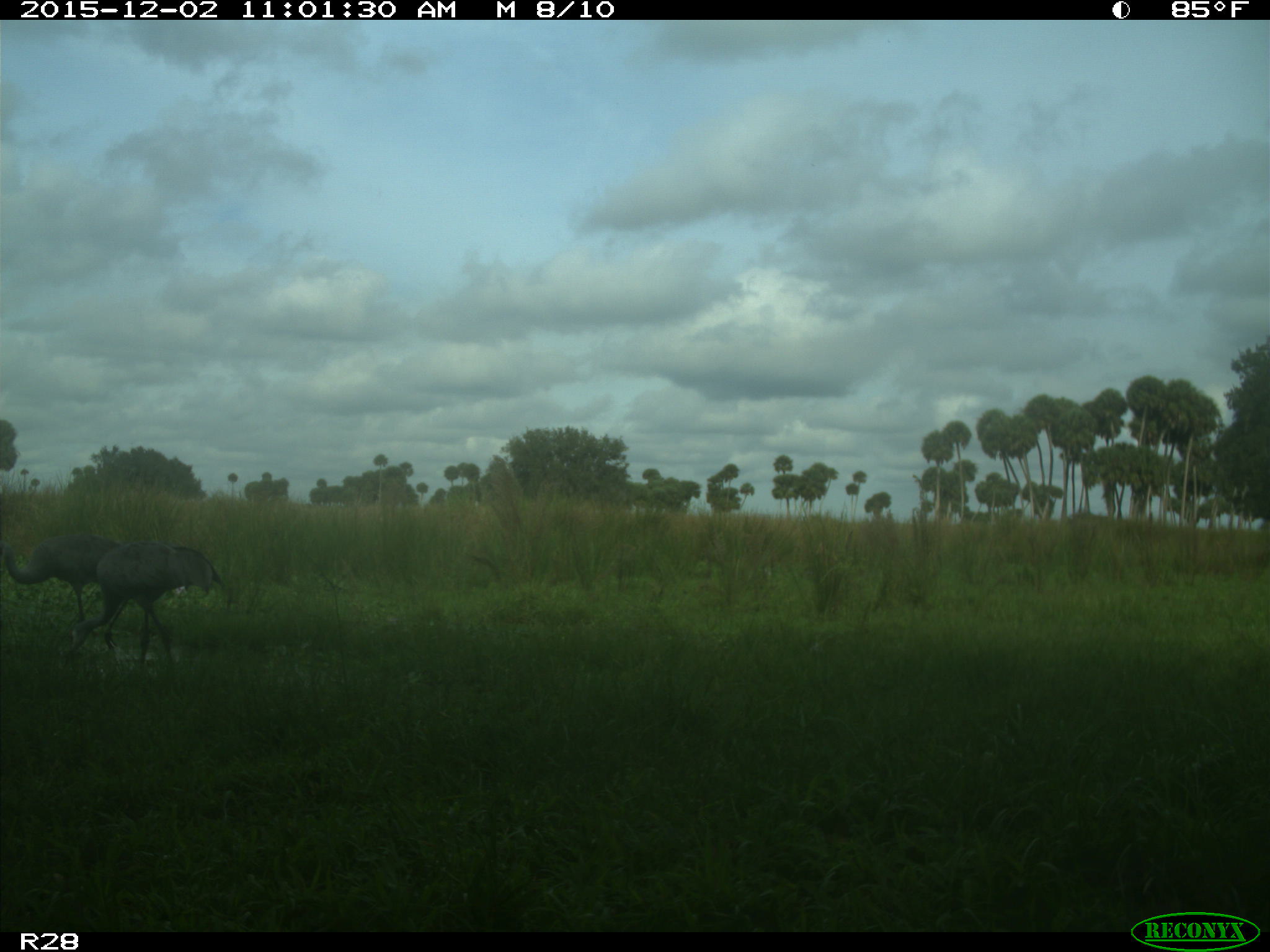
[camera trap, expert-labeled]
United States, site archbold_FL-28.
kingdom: Animalia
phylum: Chordata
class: Aves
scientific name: Aves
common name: birds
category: unidentified bird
Unidentified bird (birds) (Aves).